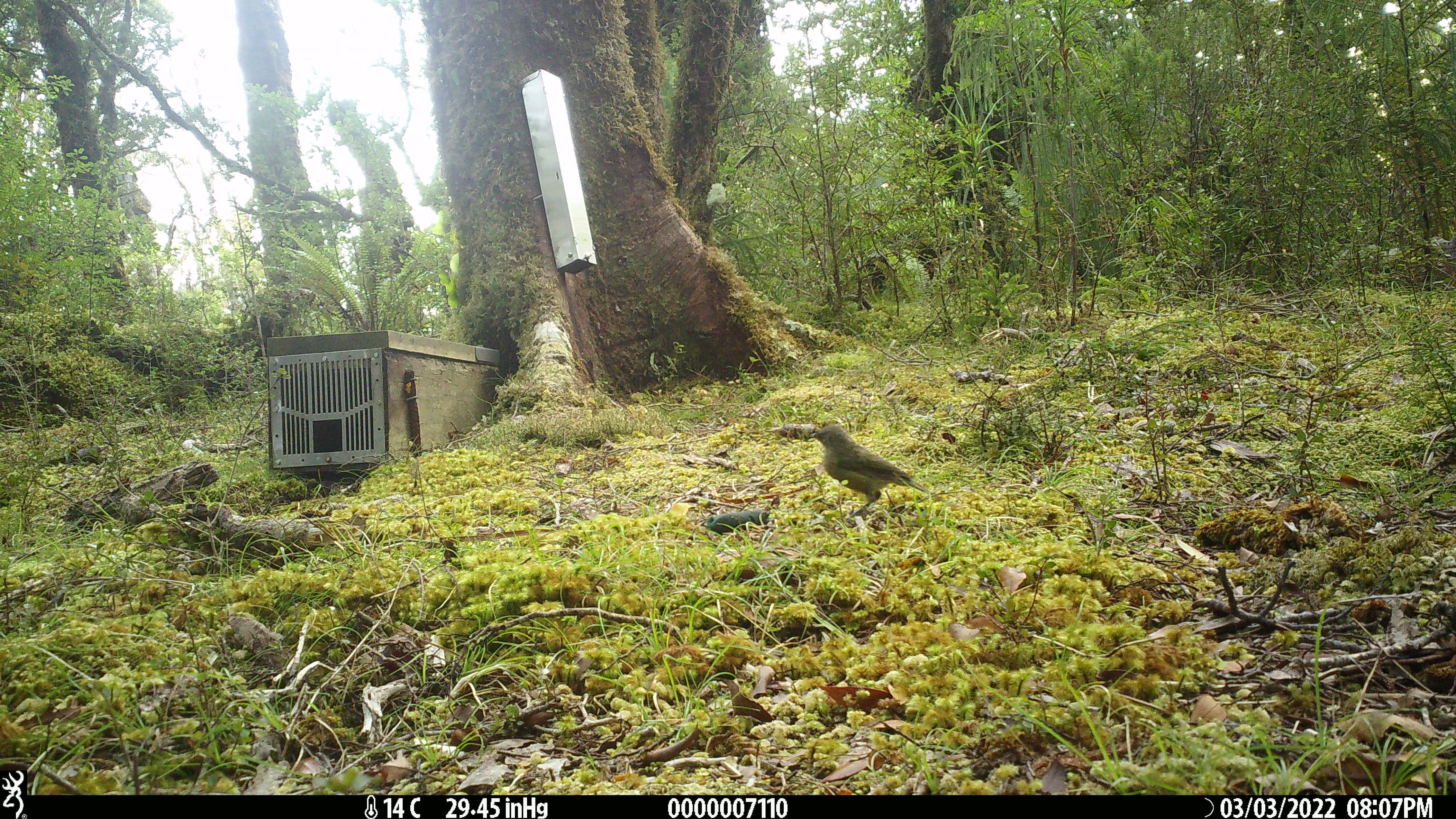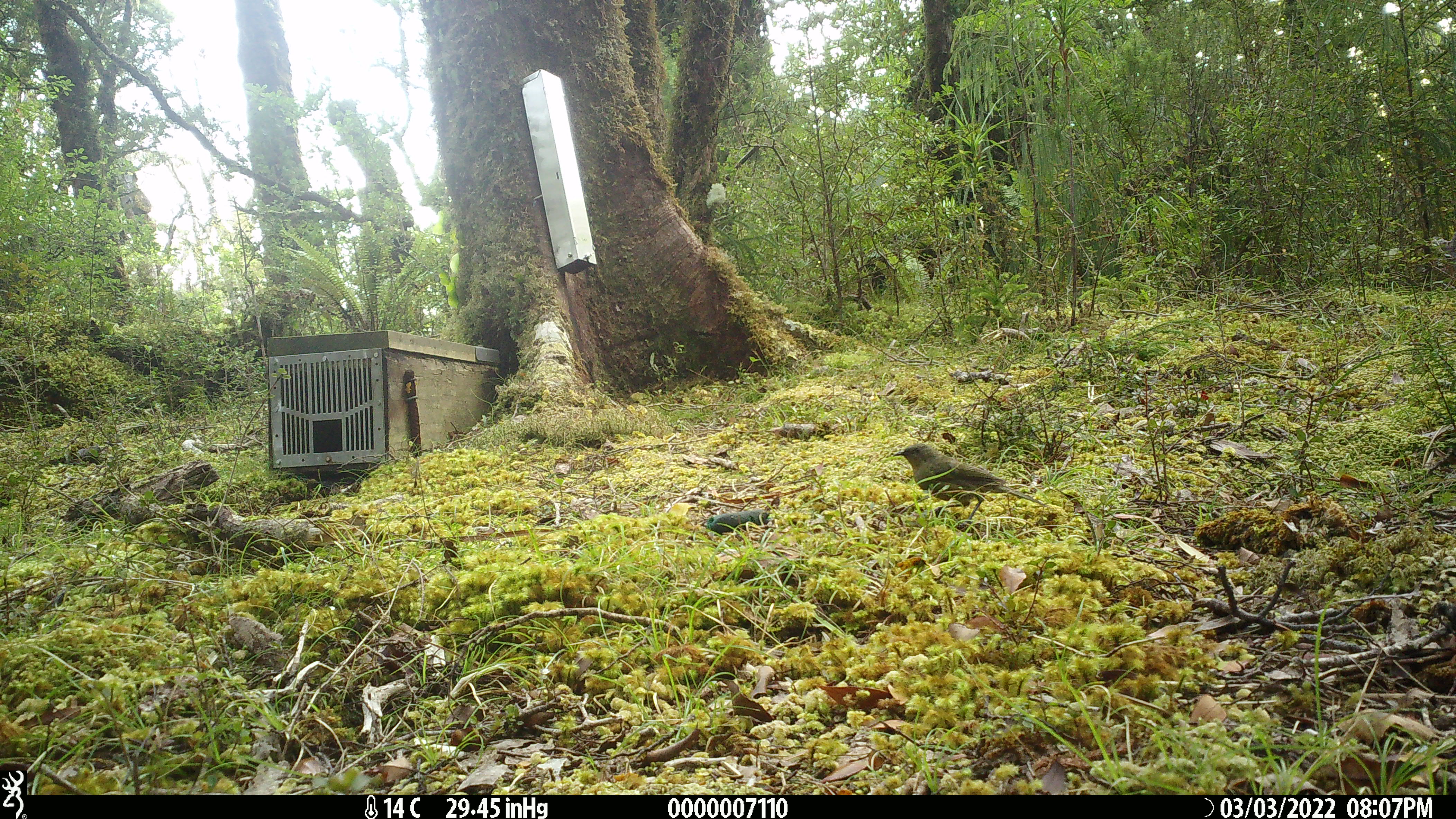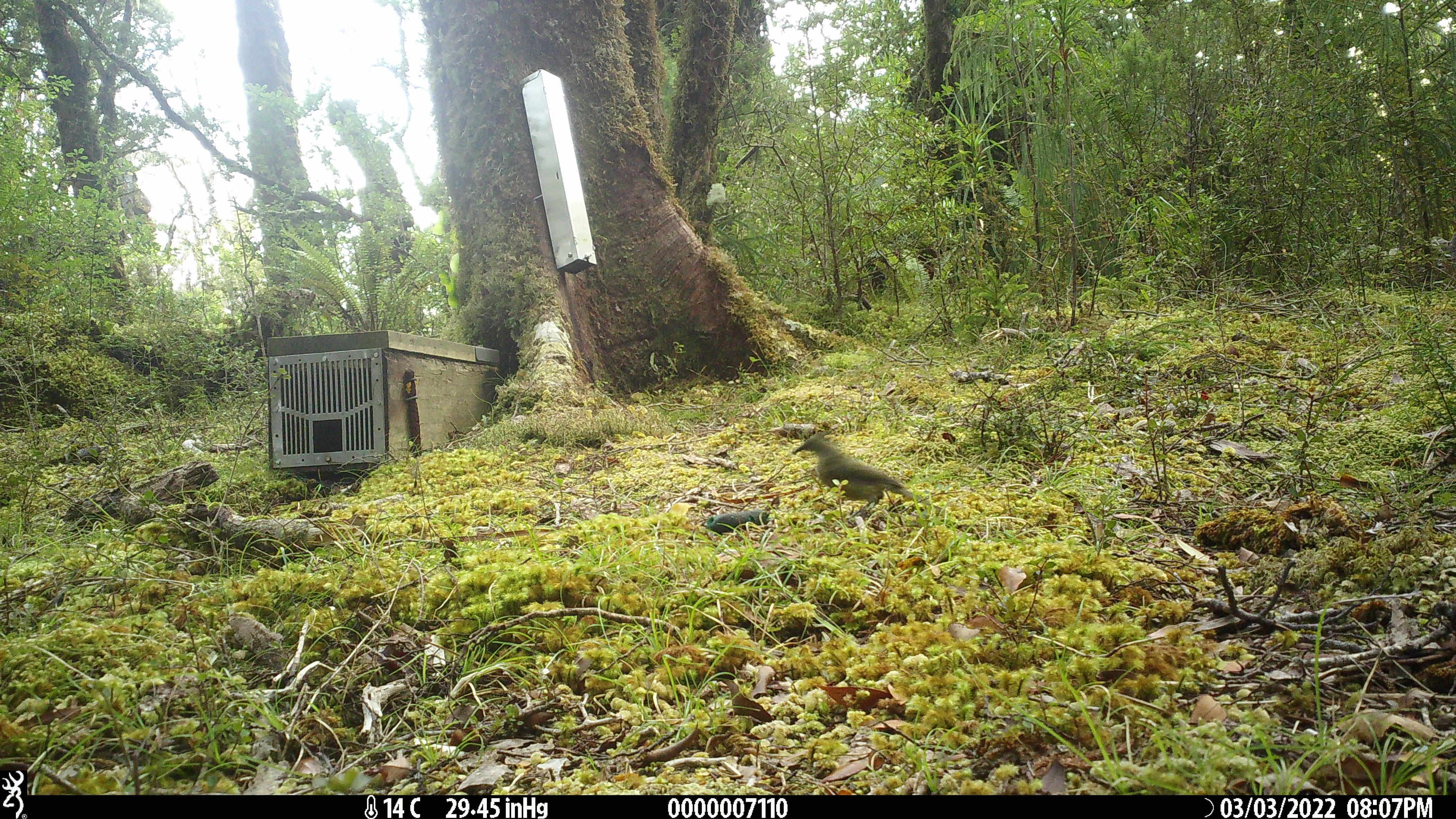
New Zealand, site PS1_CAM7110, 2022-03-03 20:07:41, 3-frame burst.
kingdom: Animalia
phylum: Chordata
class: Aves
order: Passeriformes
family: Meliphagidae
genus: Anthornis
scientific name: Anthornis melanura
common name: new zealand bellbird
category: bellbird